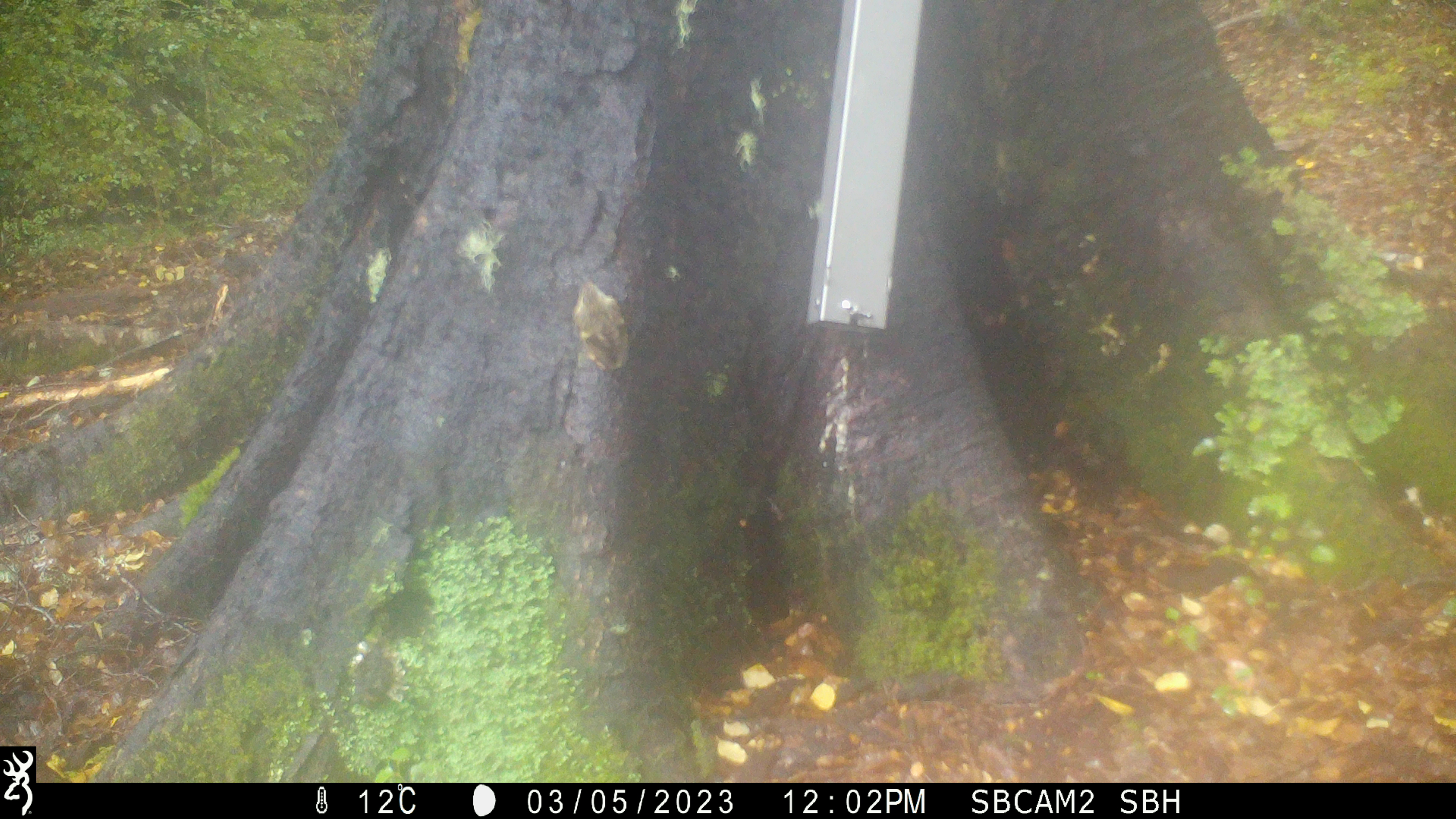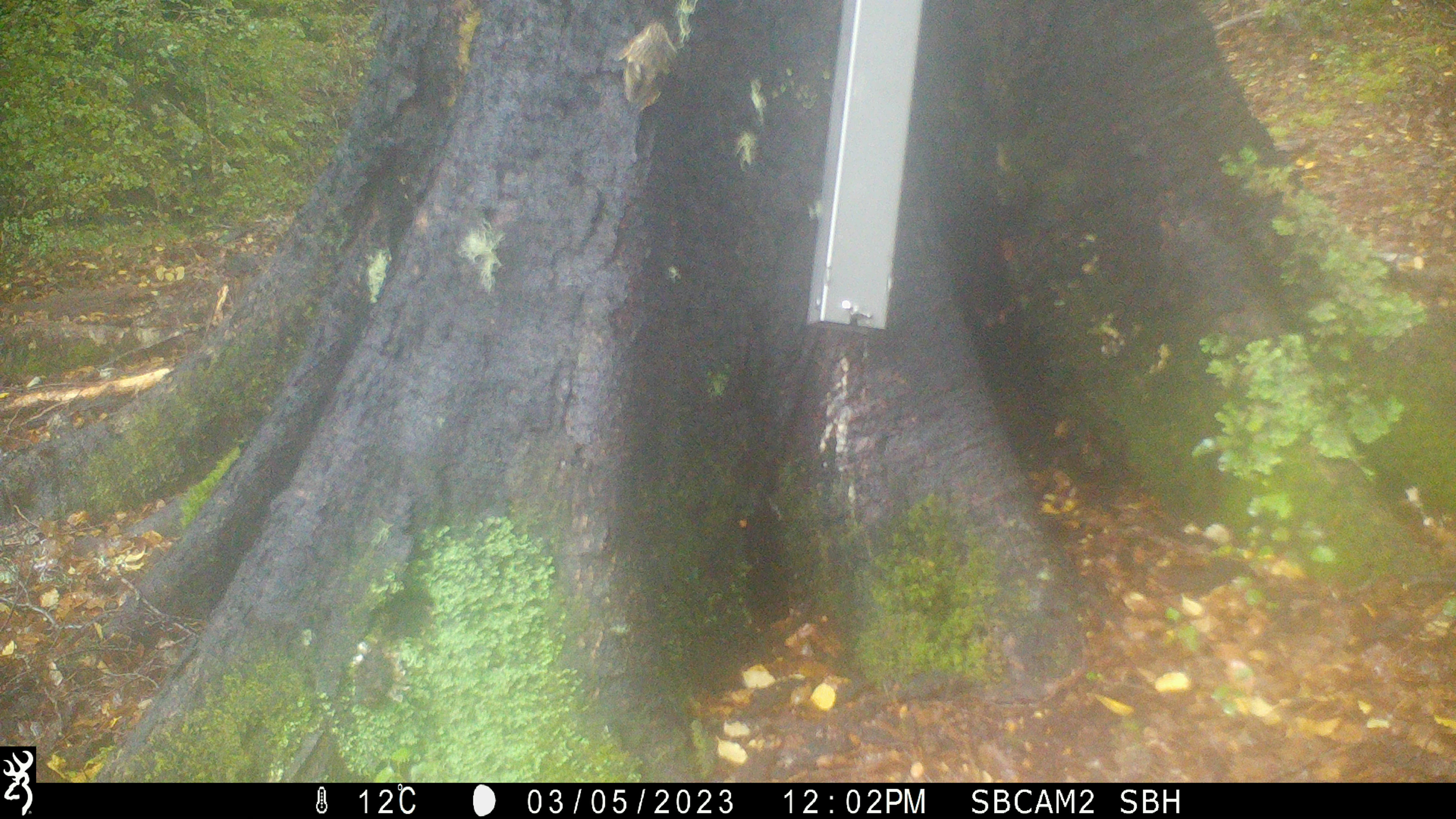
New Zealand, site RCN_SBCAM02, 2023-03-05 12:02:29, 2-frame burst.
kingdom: Animalia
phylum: Chordata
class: Aves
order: Passeriformes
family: Acanthisittidae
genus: Acanthisitta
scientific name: Acanthisitta chloris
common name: rifleman